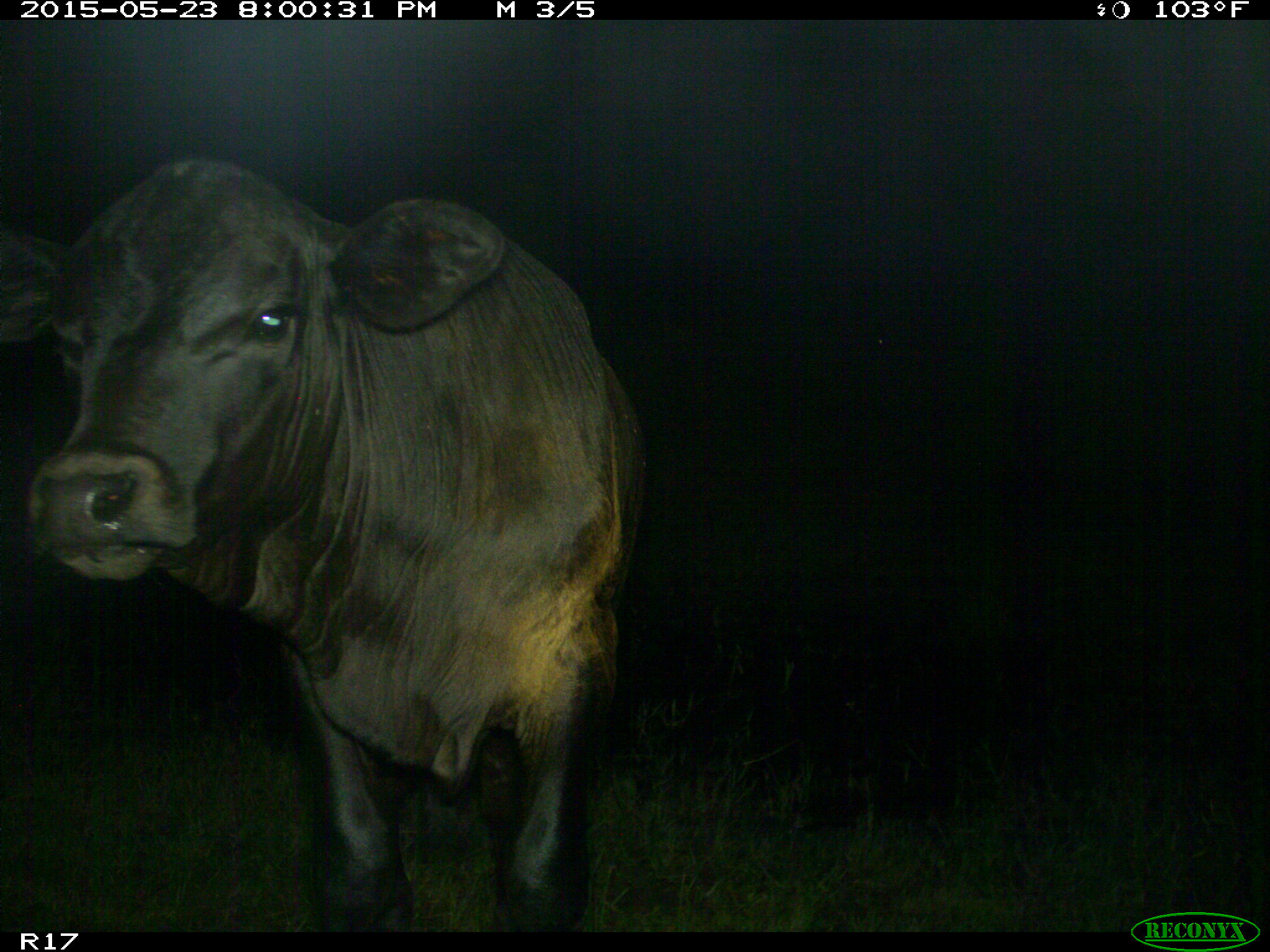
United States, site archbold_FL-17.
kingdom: Animalia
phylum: Chordata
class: Mammalia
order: Artiodactyla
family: Bovidae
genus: Bos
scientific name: Bos taurus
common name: domestic cow